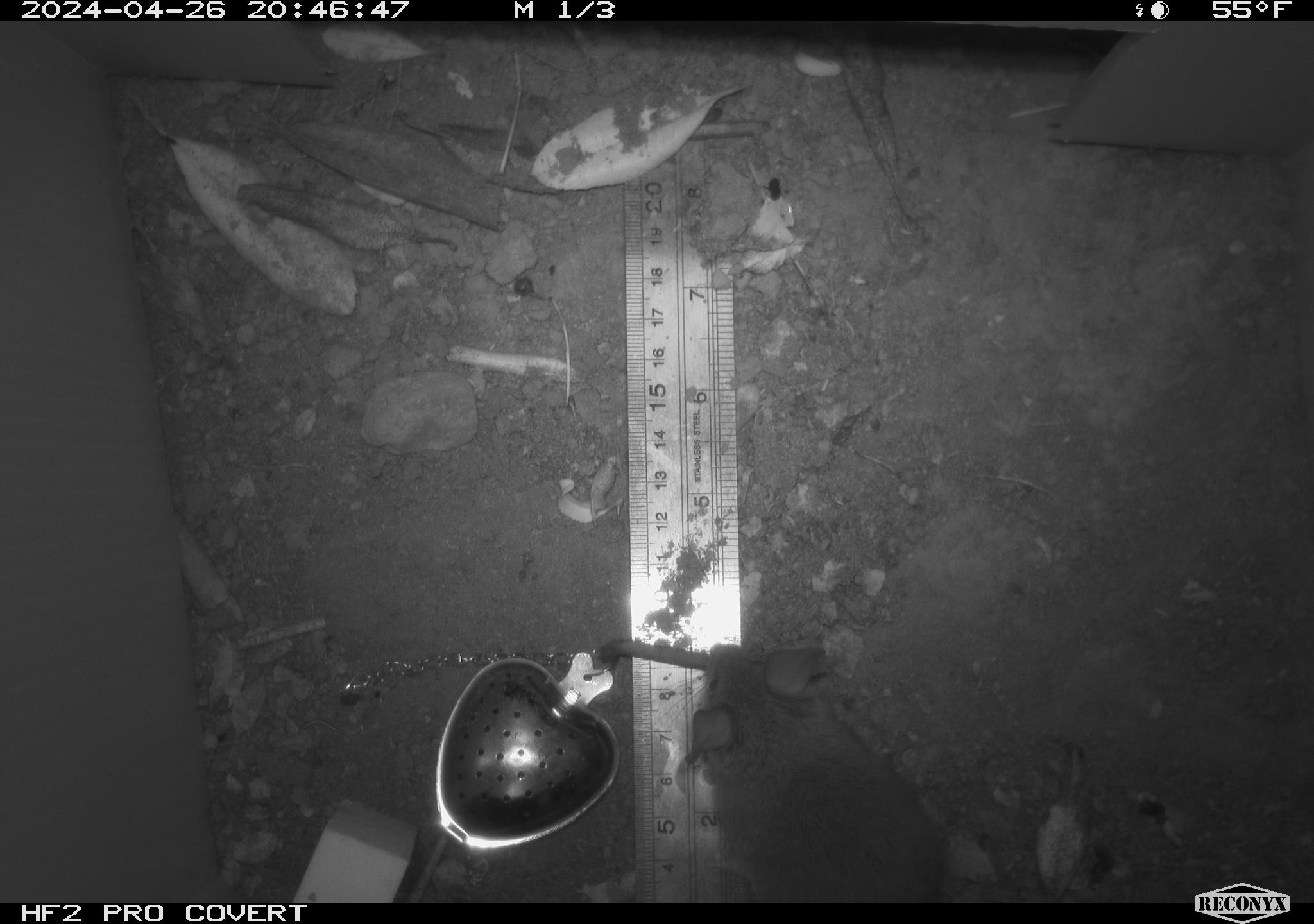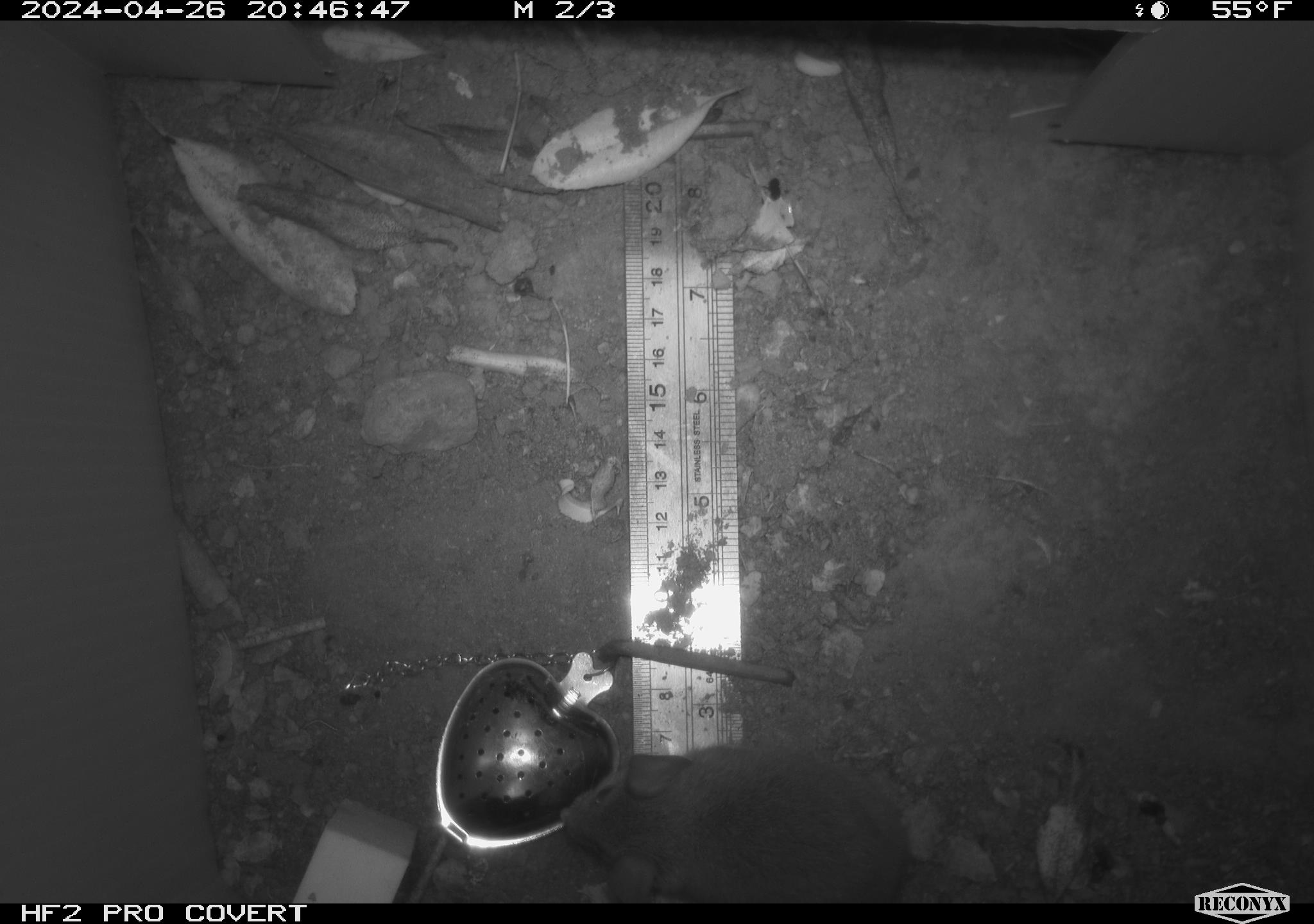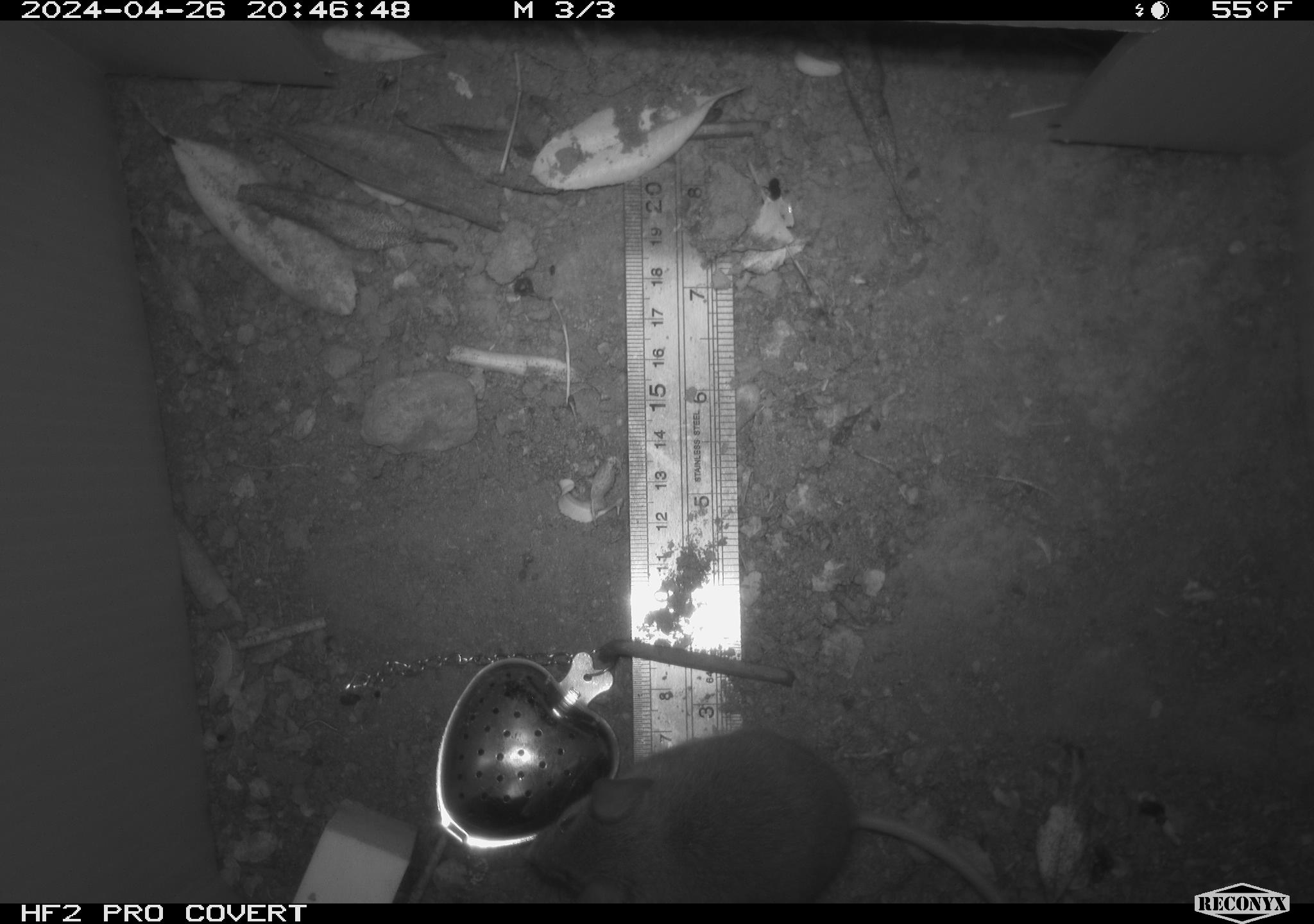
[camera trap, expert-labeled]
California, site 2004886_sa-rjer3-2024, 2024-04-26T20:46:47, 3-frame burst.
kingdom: Animalia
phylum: Chordata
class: Mammalia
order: Rodentia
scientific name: Rodentia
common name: mouse species